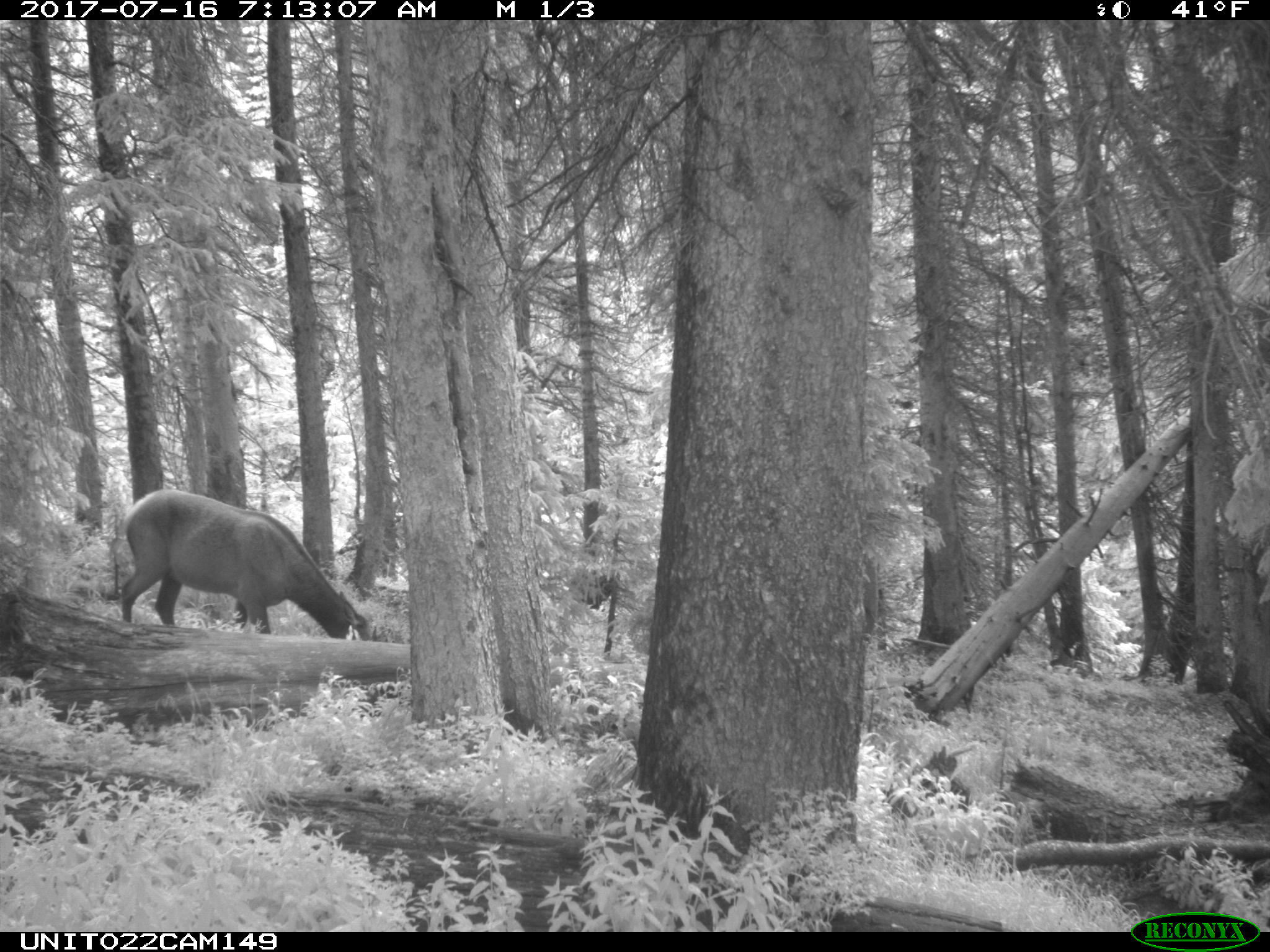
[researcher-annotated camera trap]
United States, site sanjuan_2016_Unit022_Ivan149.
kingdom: Animalia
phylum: Chordata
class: Mammalia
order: Artiodactyla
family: Cervidae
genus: Cervus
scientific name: Cervus elaphus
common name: red deer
Cervus elaphus (red deer).